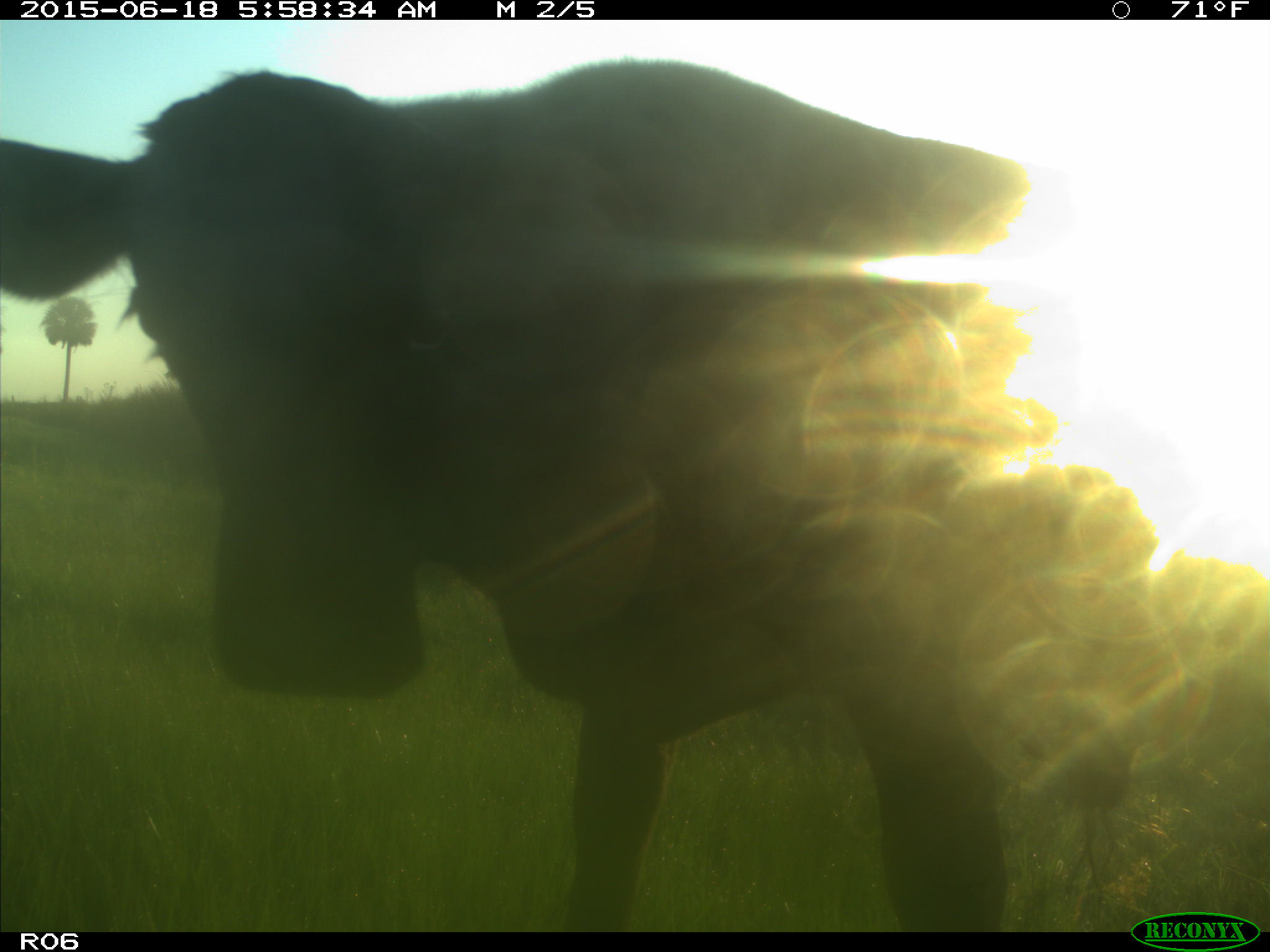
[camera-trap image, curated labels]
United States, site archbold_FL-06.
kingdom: Animalia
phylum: Chordata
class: Mammalia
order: Artiodactyla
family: Bovidae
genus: Bos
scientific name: Bos taurus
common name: domestic cow